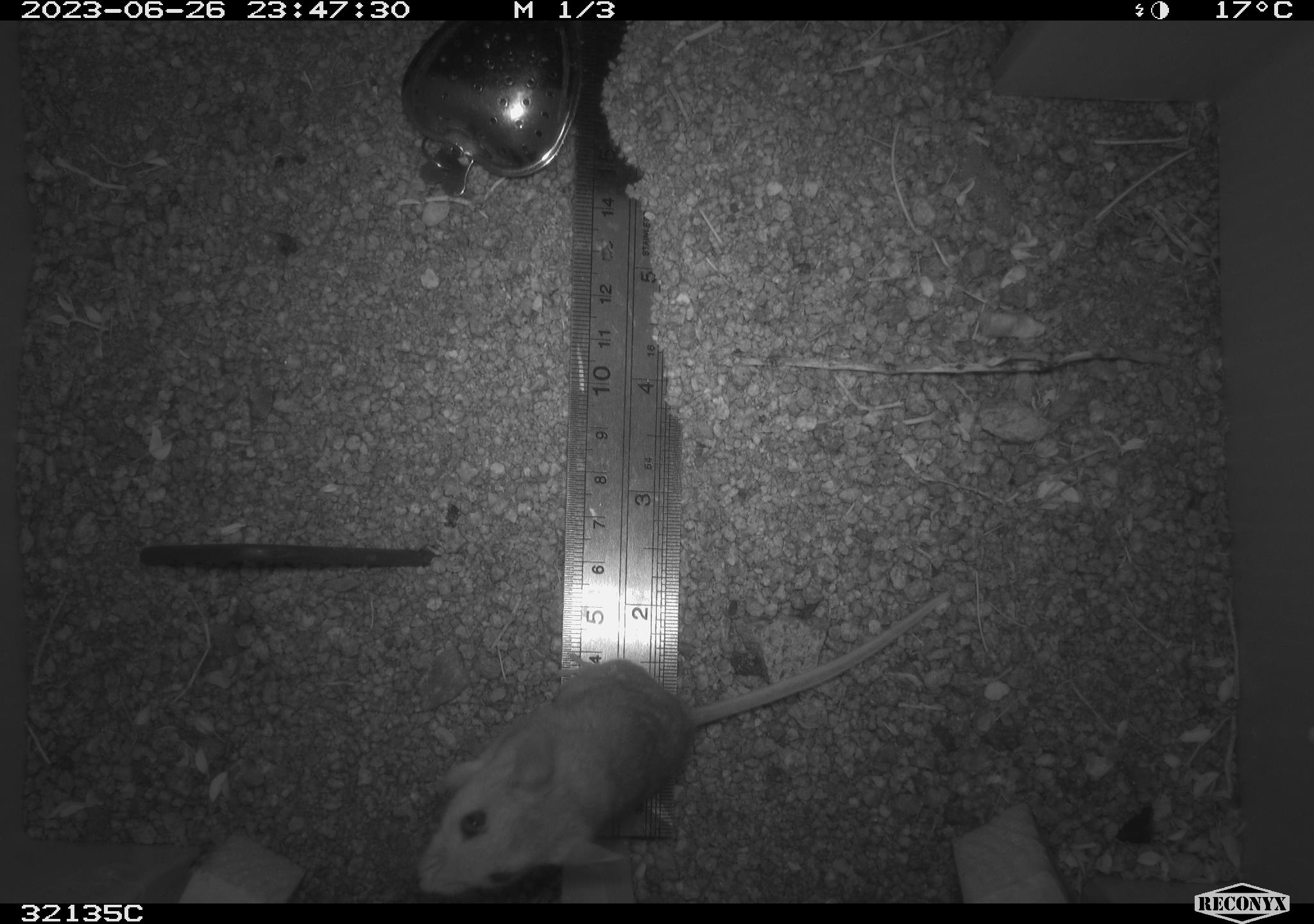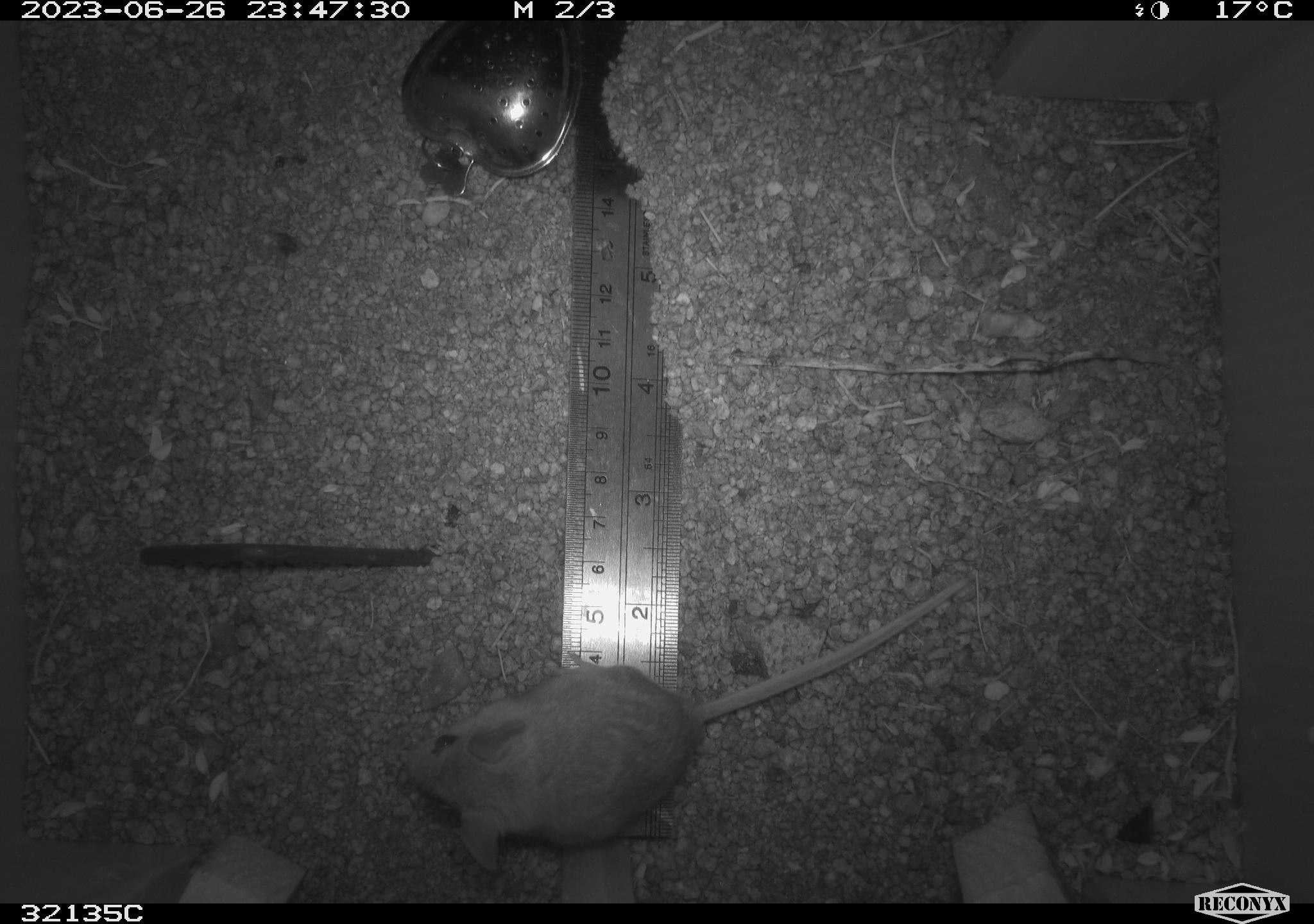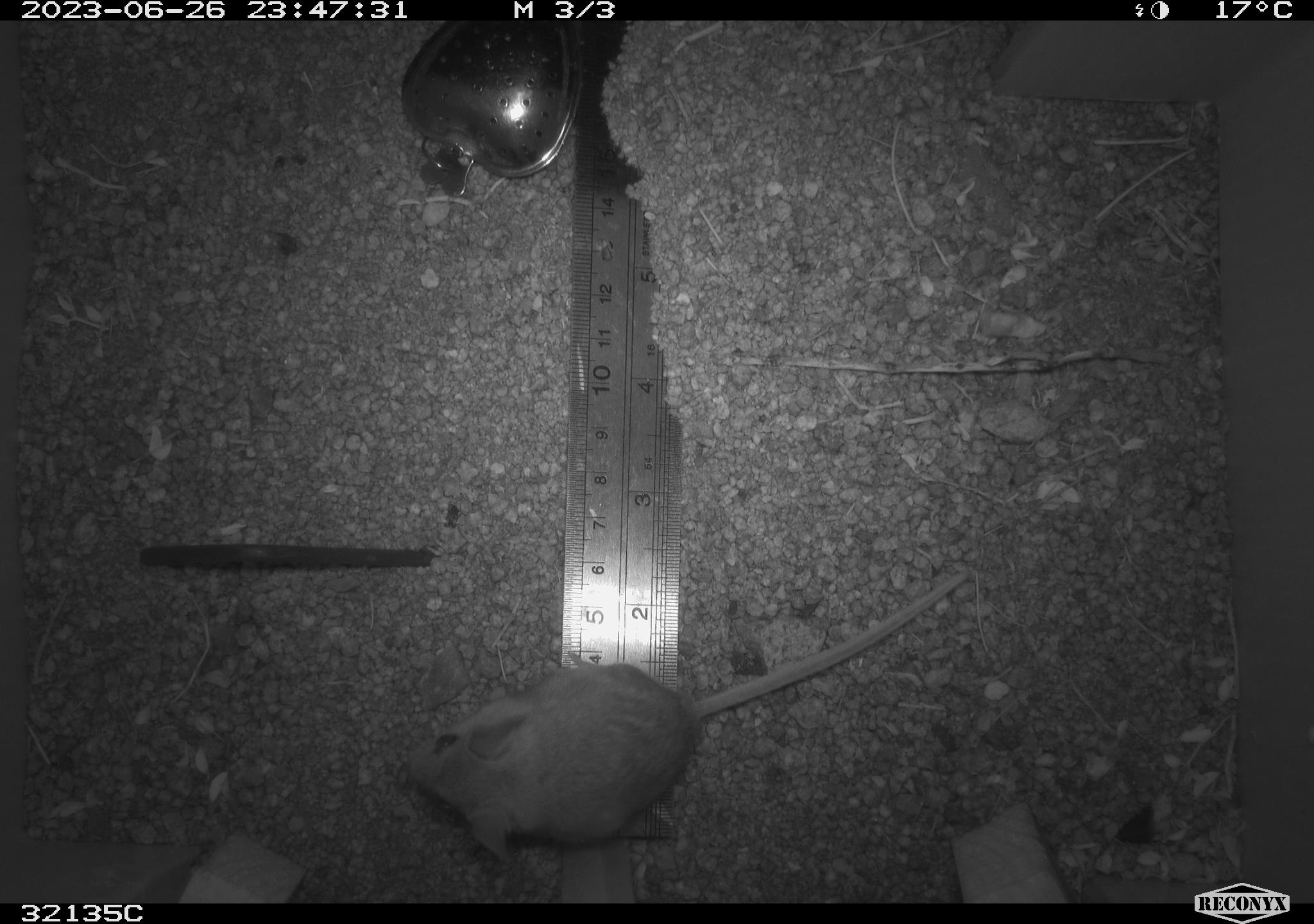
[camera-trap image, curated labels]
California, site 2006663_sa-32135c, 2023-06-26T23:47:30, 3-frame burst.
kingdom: Animalia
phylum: Chordata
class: Mammalia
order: Rodentia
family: Cricetidae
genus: Peromyscus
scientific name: Peromyscus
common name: deer mice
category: peromyscus species